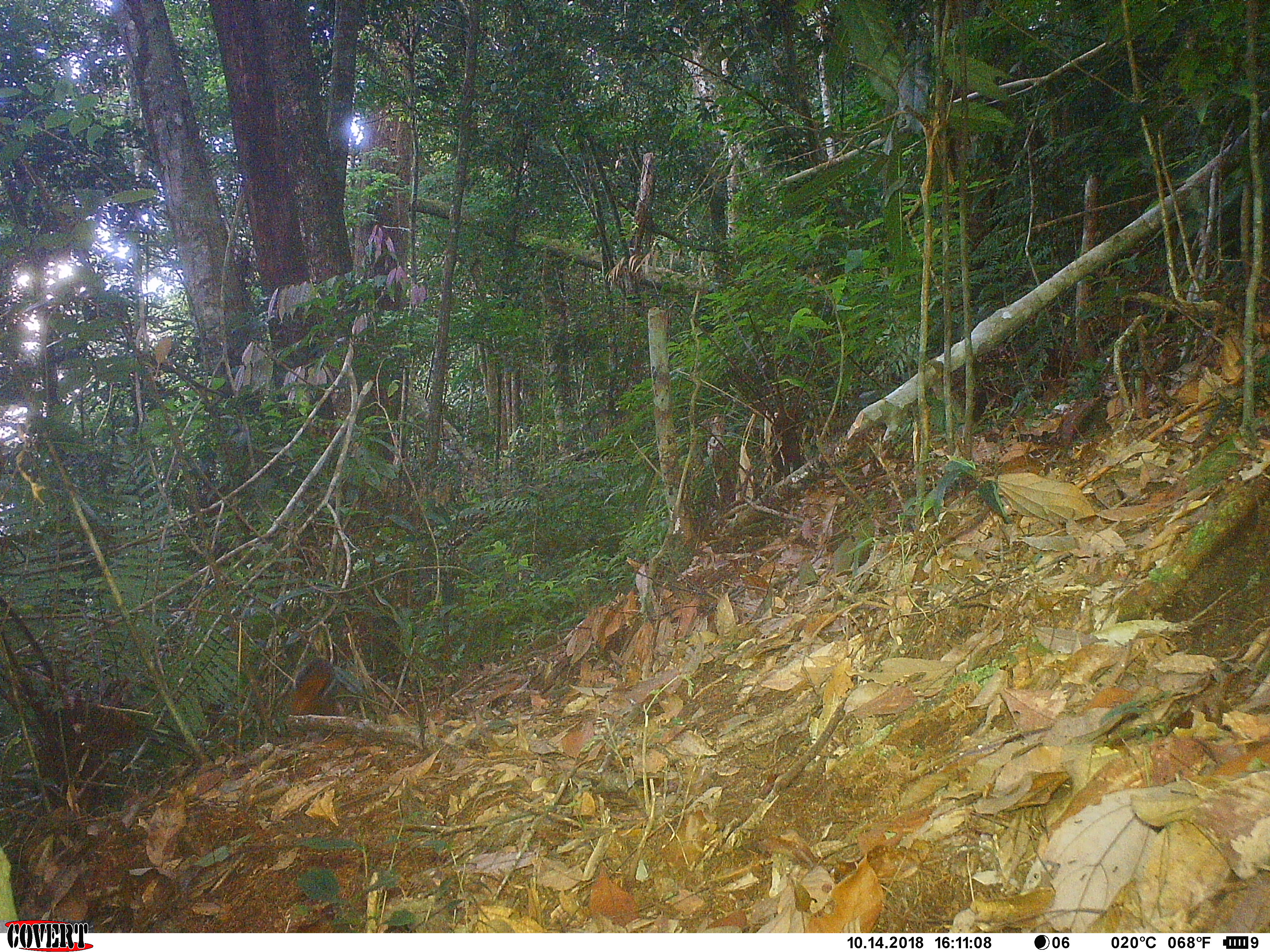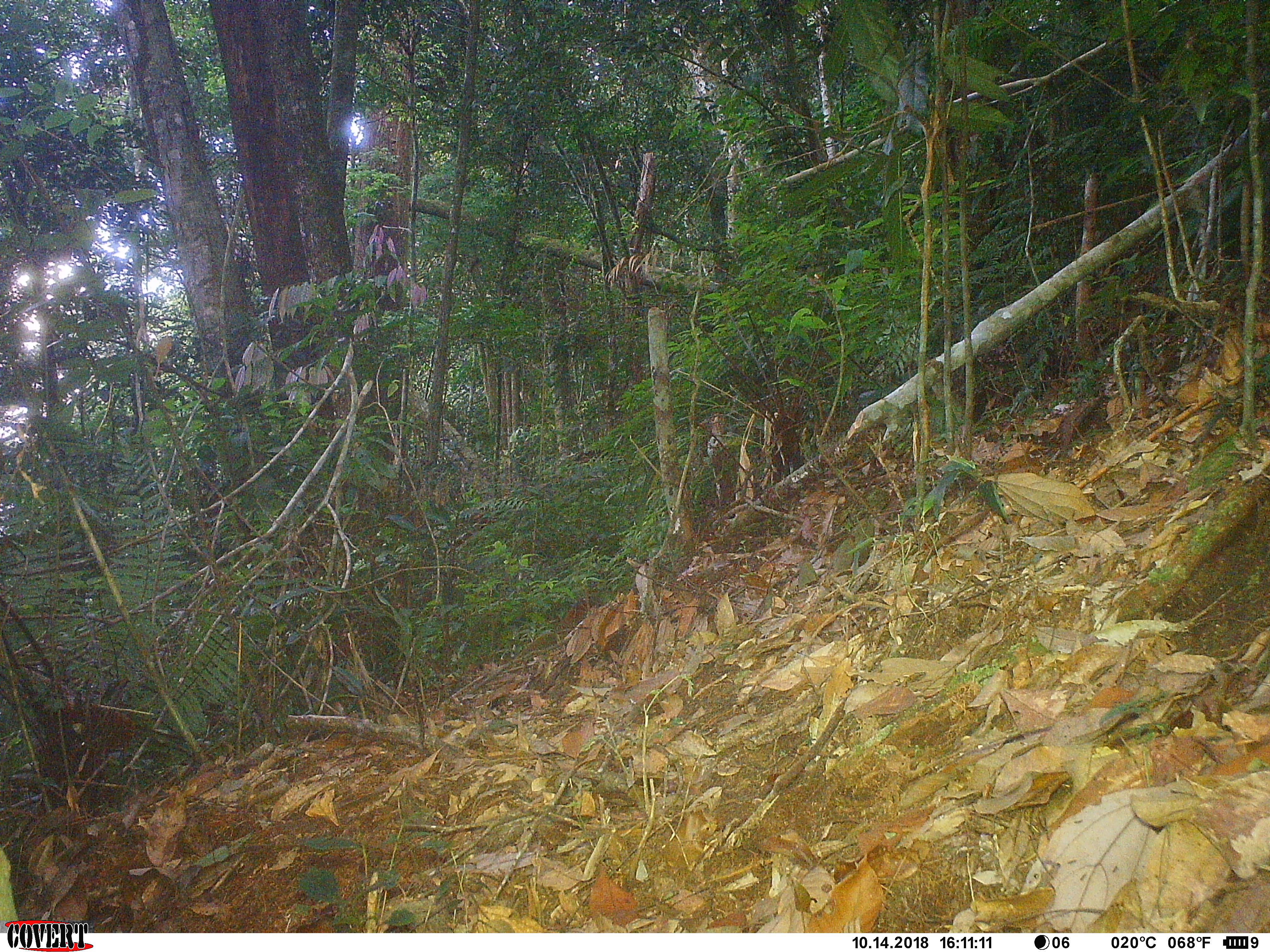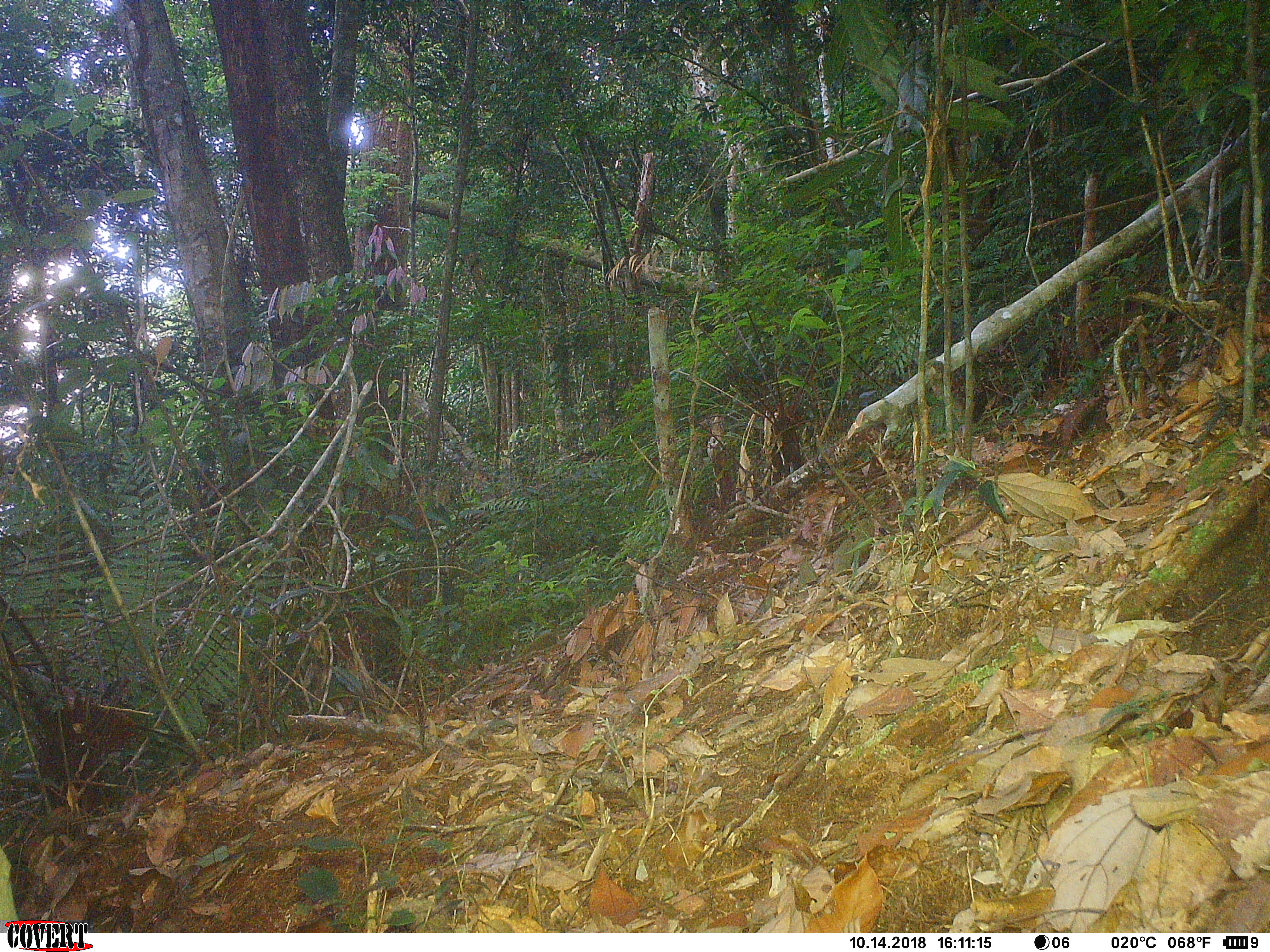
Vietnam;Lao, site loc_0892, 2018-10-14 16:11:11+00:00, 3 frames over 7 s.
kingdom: Animalia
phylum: Chordata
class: Mammalia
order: Rodentia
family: Sciuridae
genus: Dremomys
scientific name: Dremomys rufigenis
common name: red-cheeked squirrel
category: red cheeked squirrel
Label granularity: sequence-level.